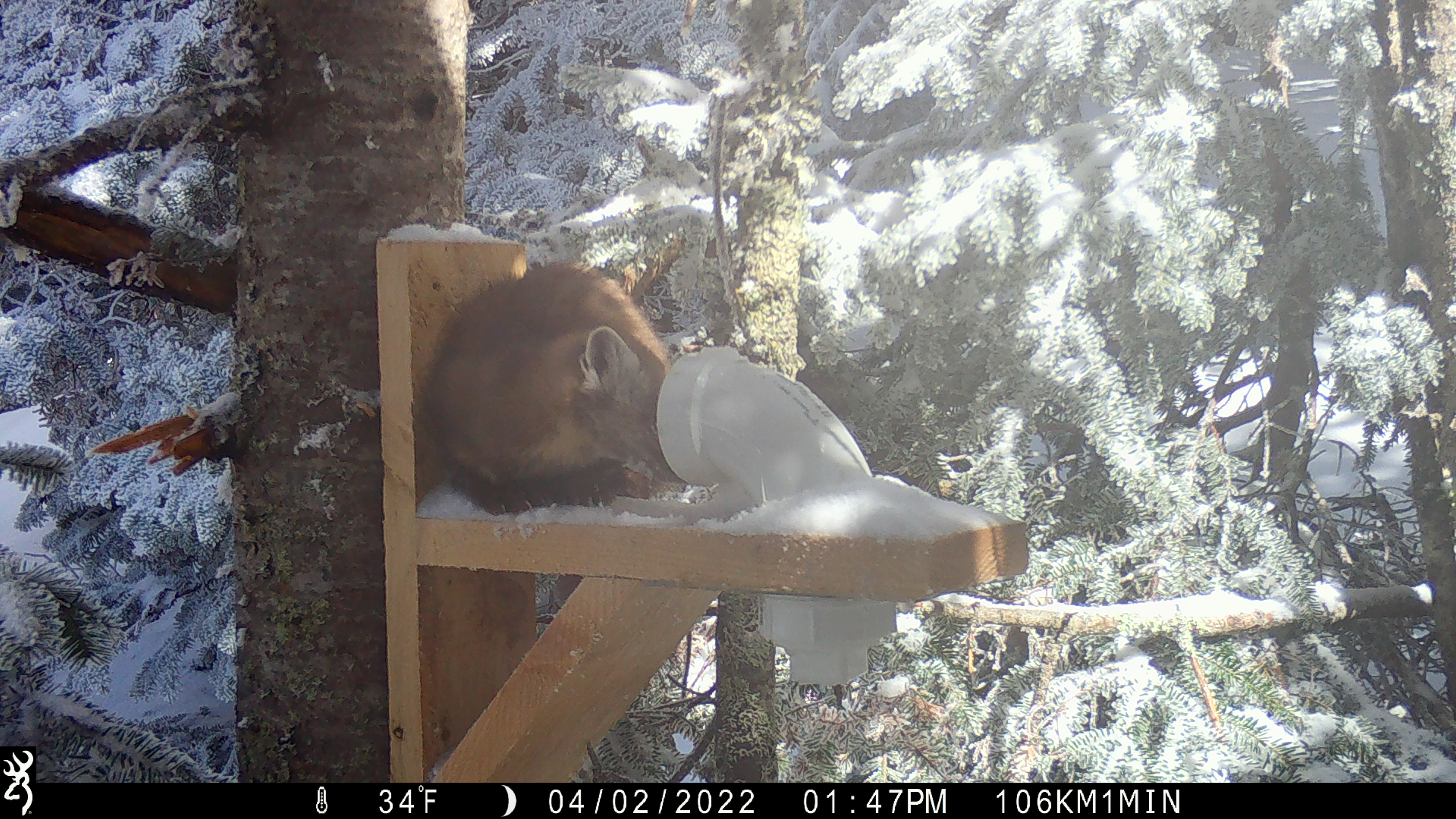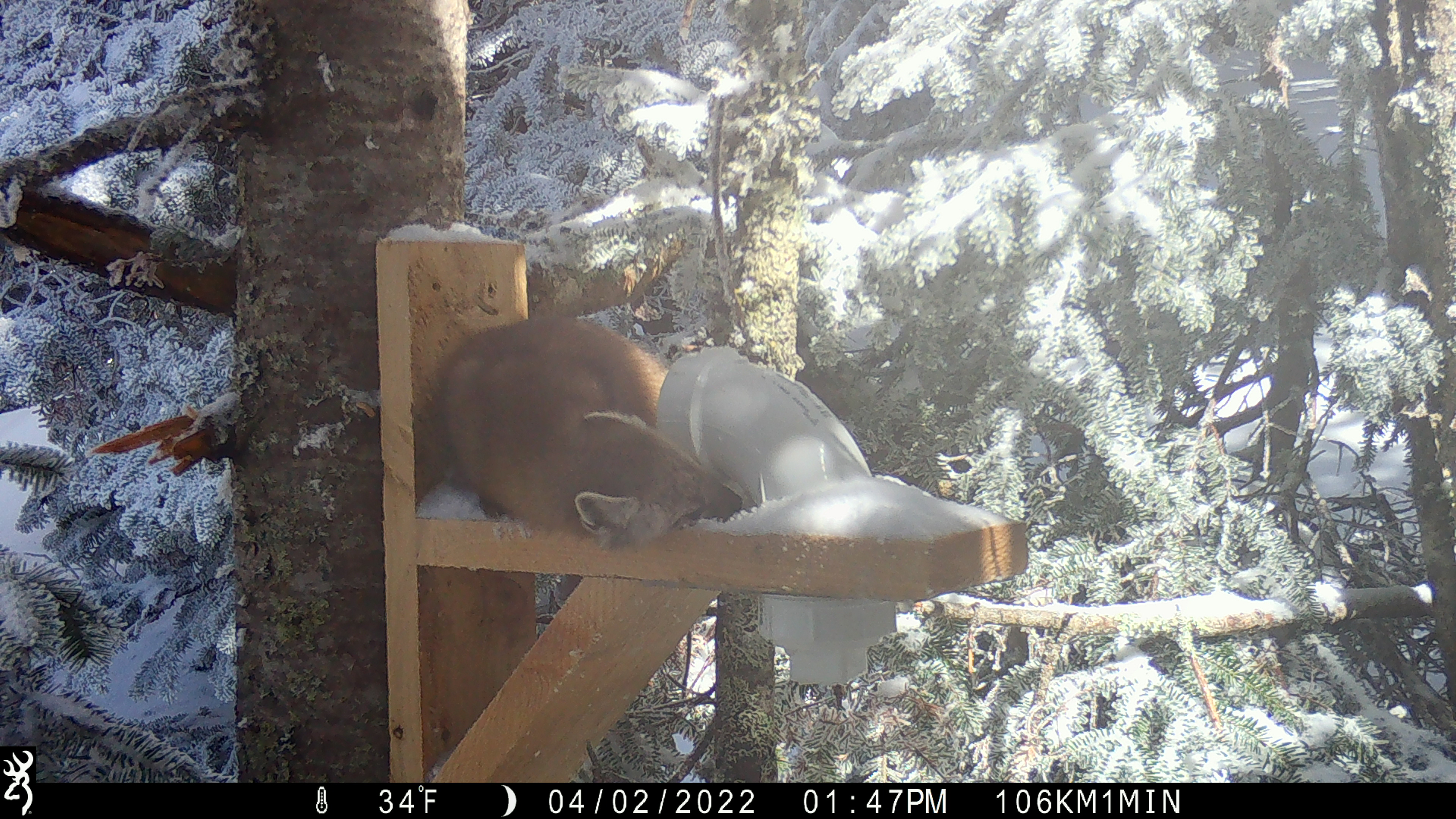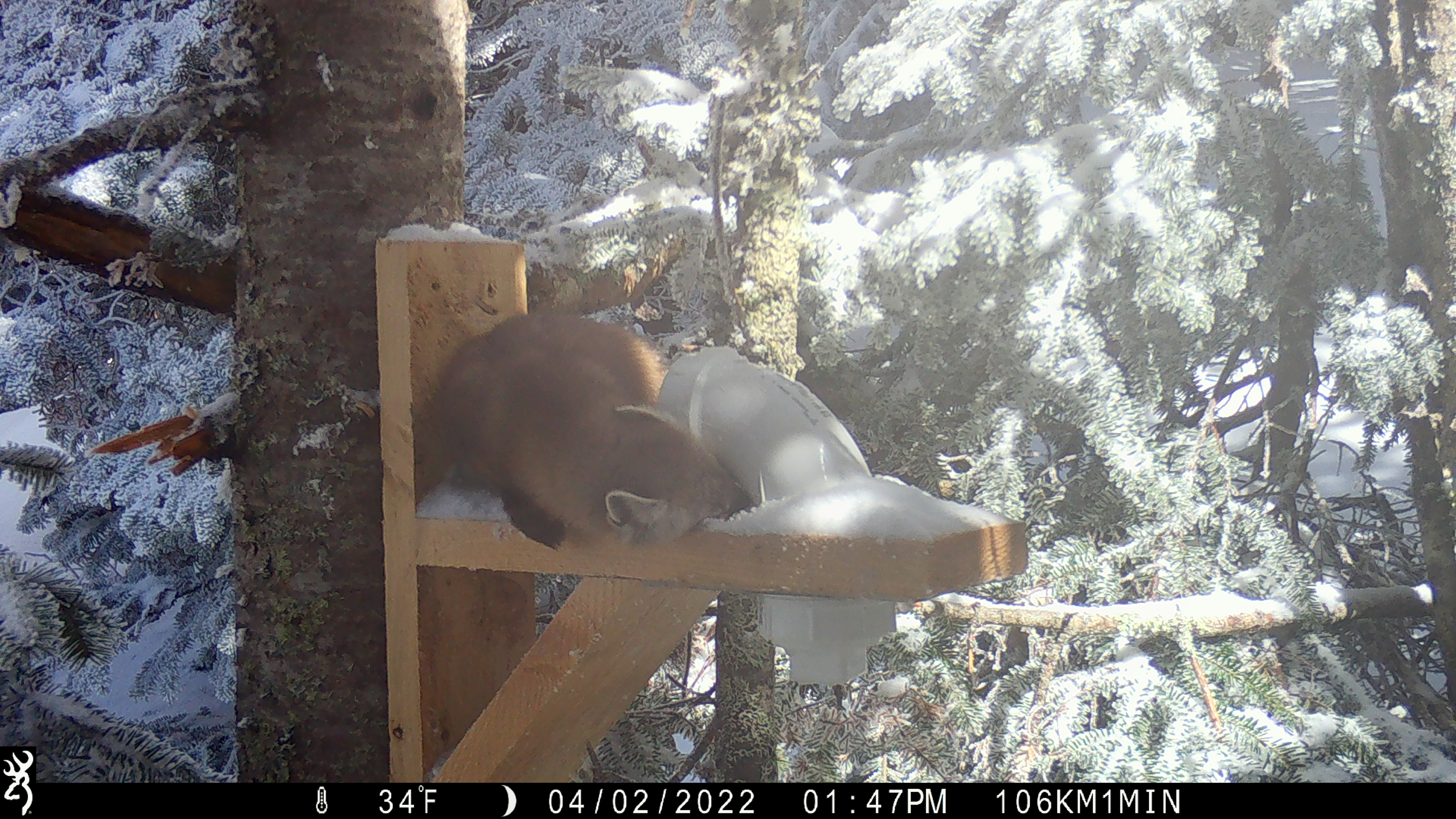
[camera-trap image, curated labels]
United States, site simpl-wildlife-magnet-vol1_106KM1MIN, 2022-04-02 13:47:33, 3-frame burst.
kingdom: Animalia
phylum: Chordata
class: Mammalia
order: Carnivora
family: Mustelidae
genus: Martes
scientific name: Martes americana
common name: american marten